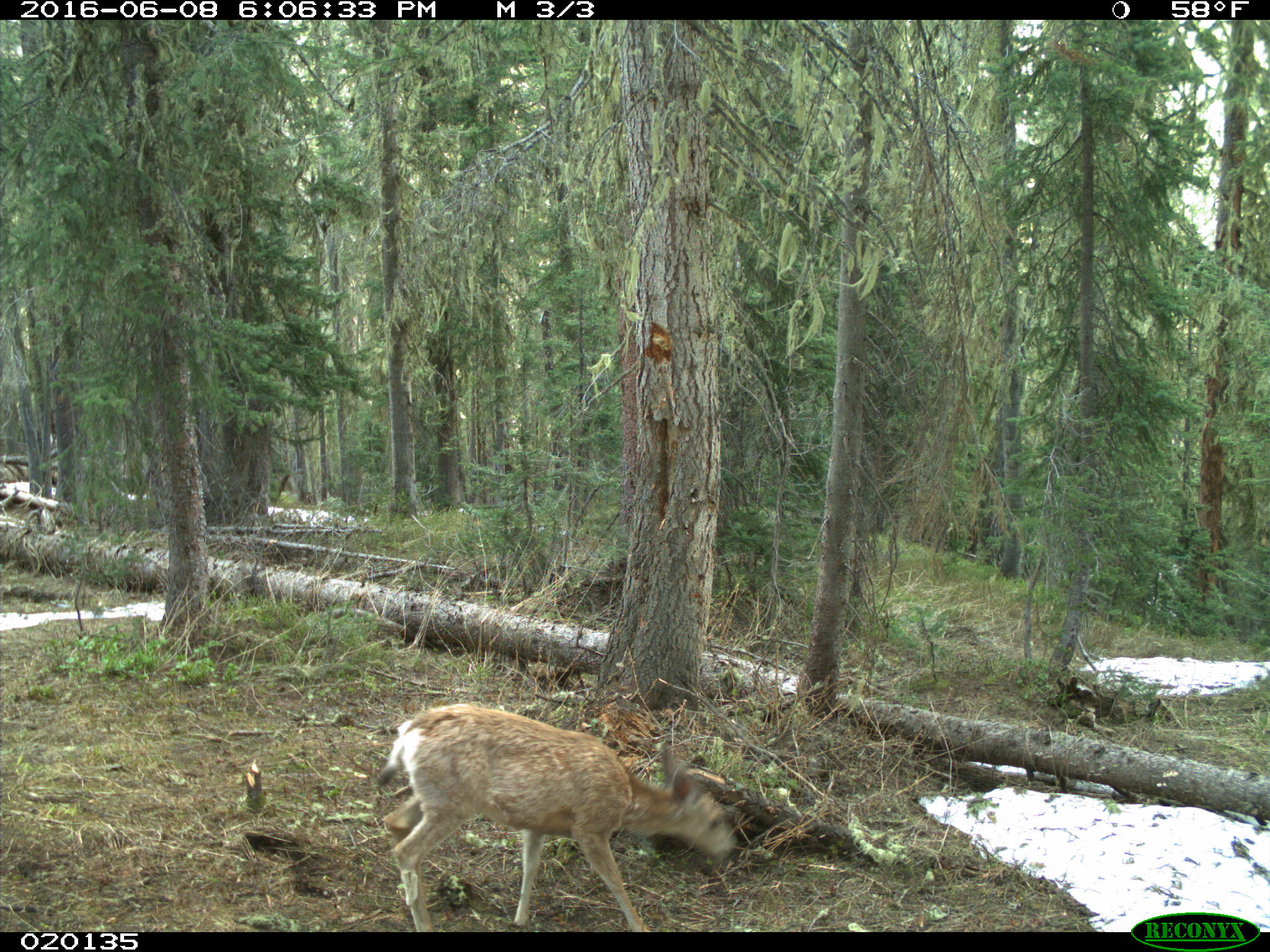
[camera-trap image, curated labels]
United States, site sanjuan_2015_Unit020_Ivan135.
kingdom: Animalia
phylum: Chordata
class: Mammalia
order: Artiodactyla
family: Cervidae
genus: Odocoileus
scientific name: Odocoileus hemionus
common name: mule deer